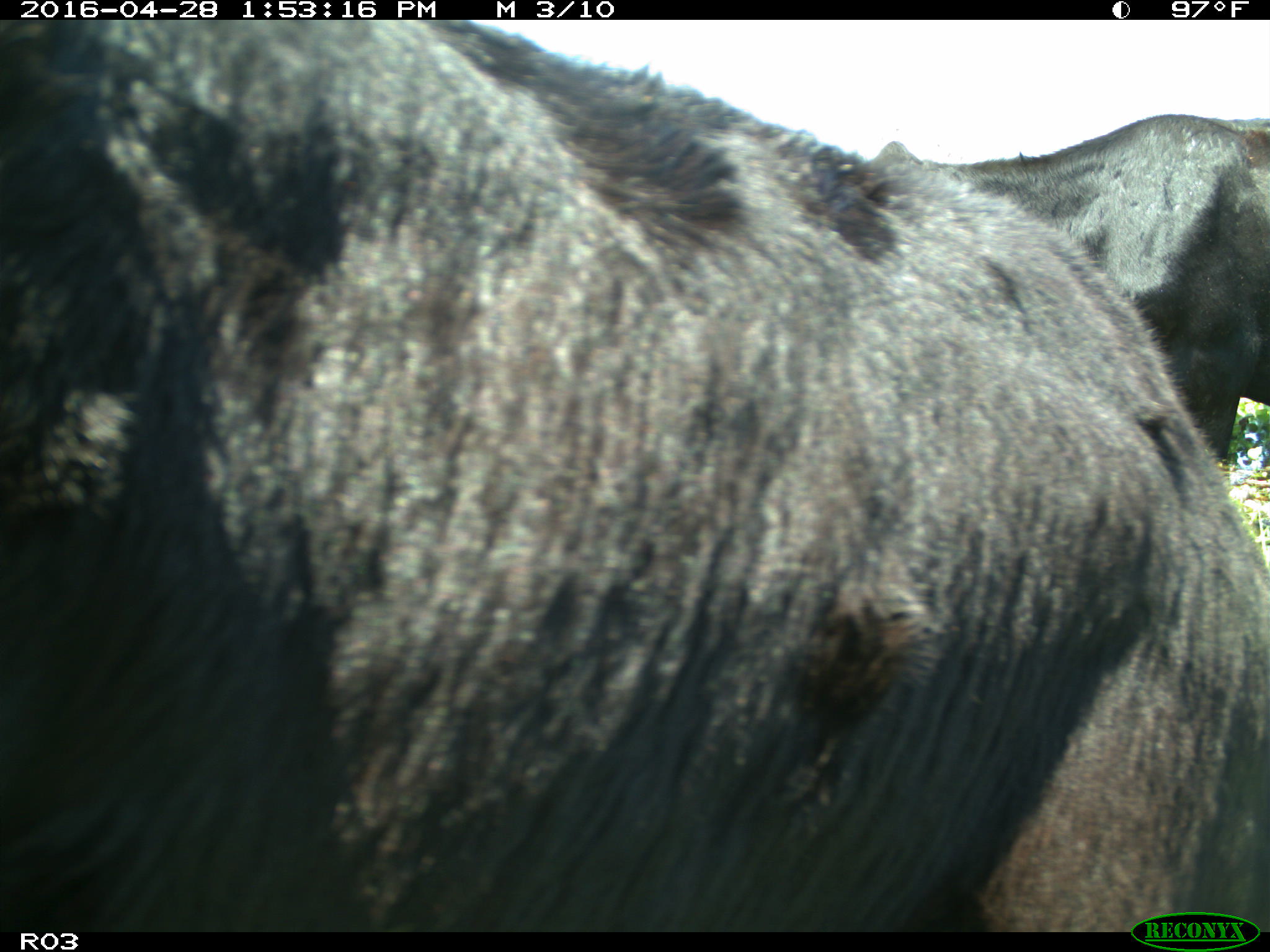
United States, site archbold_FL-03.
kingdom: Animalia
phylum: Chordata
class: Mammalia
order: Artiodactyla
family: Bovidae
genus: Bos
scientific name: Bos taurus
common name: domestic cow